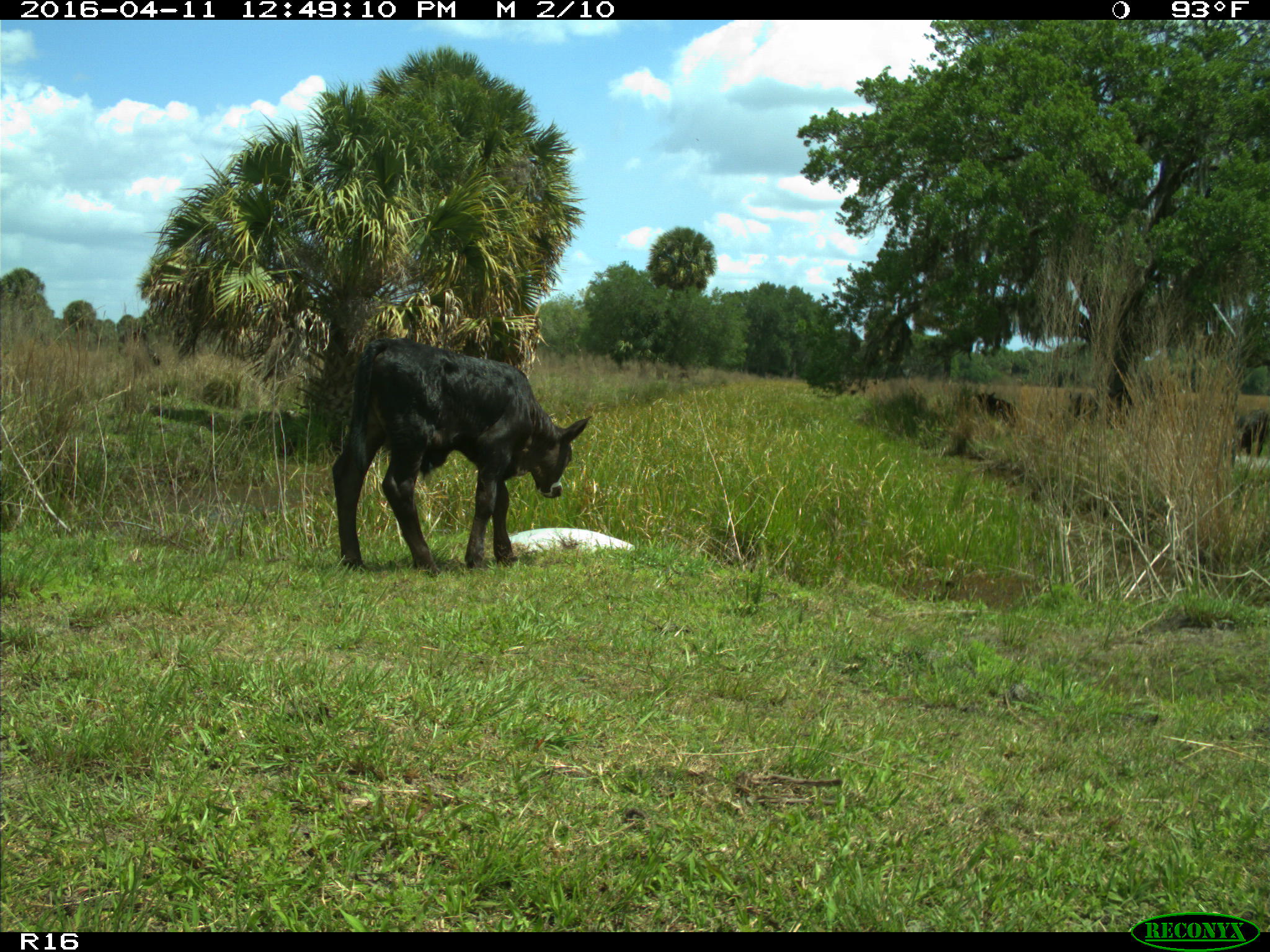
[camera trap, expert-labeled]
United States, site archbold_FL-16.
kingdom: Animalia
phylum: Chordata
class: Mammalia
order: Artiodactyla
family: Bovidae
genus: Bos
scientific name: Bos taurus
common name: domestic cow